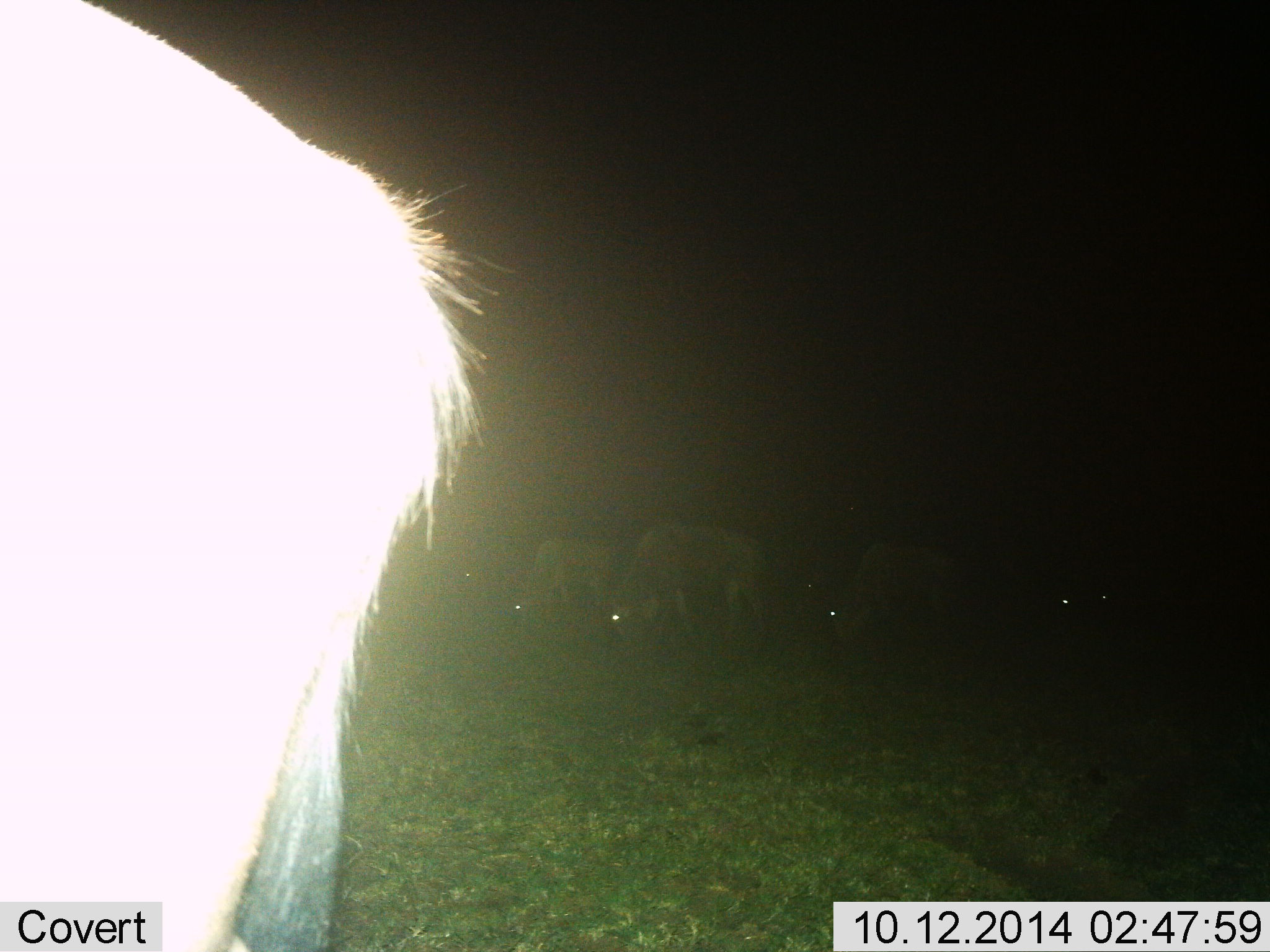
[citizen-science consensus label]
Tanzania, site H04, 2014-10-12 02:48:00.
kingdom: Animalia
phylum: Chordata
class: Mammalia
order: Artiodactyla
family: Bovidae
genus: Connochaetes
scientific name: Connochaetes taurinus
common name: blue wildebeest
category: wildebeest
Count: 7.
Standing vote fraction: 20%.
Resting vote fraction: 0%.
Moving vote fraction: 10%.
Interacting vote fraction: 0%.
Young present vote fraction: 0%.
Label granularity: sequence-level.